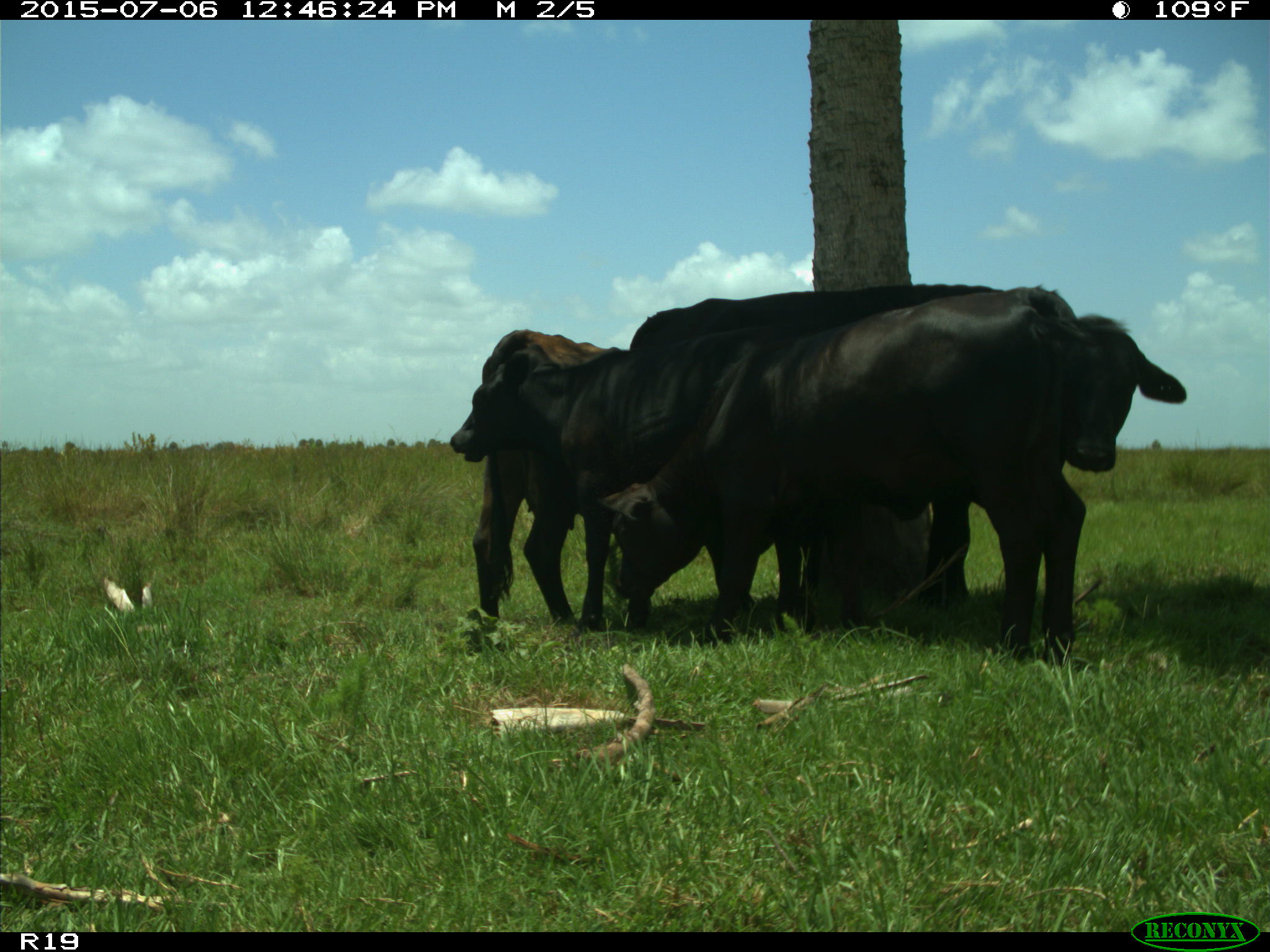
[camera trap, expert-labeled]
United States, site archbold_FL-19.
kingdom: Animalia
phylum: Chordata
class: Mammalia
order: Artiodactyla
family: Bovidae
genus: Bos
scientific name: Bos taurus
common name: domestic cow